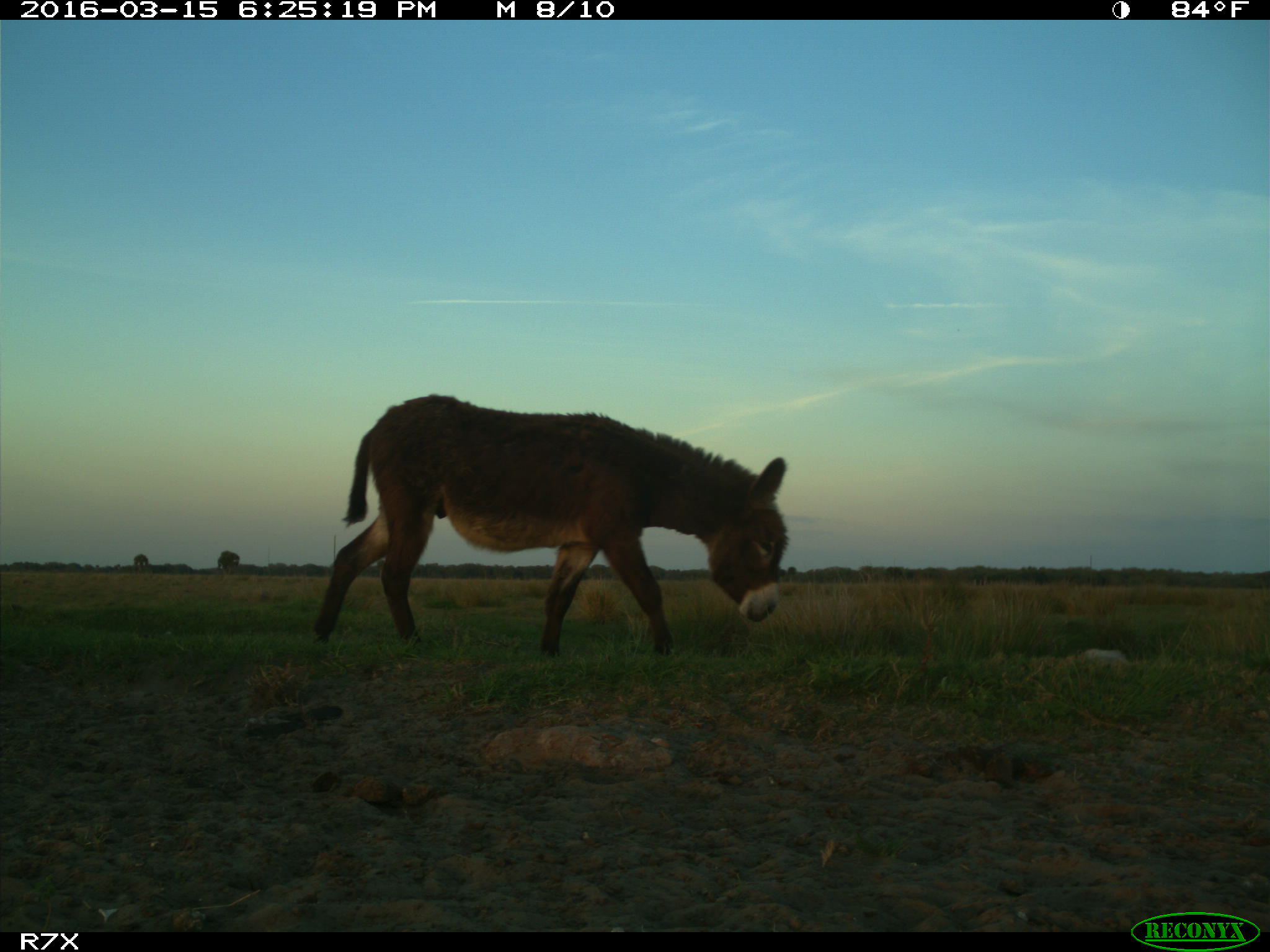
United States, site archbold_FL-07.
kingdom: Animalia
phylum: Chordata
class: Mammalia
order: Perissodactyla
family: Equidae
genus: Equus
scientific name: Equus africanus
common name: african wild ass